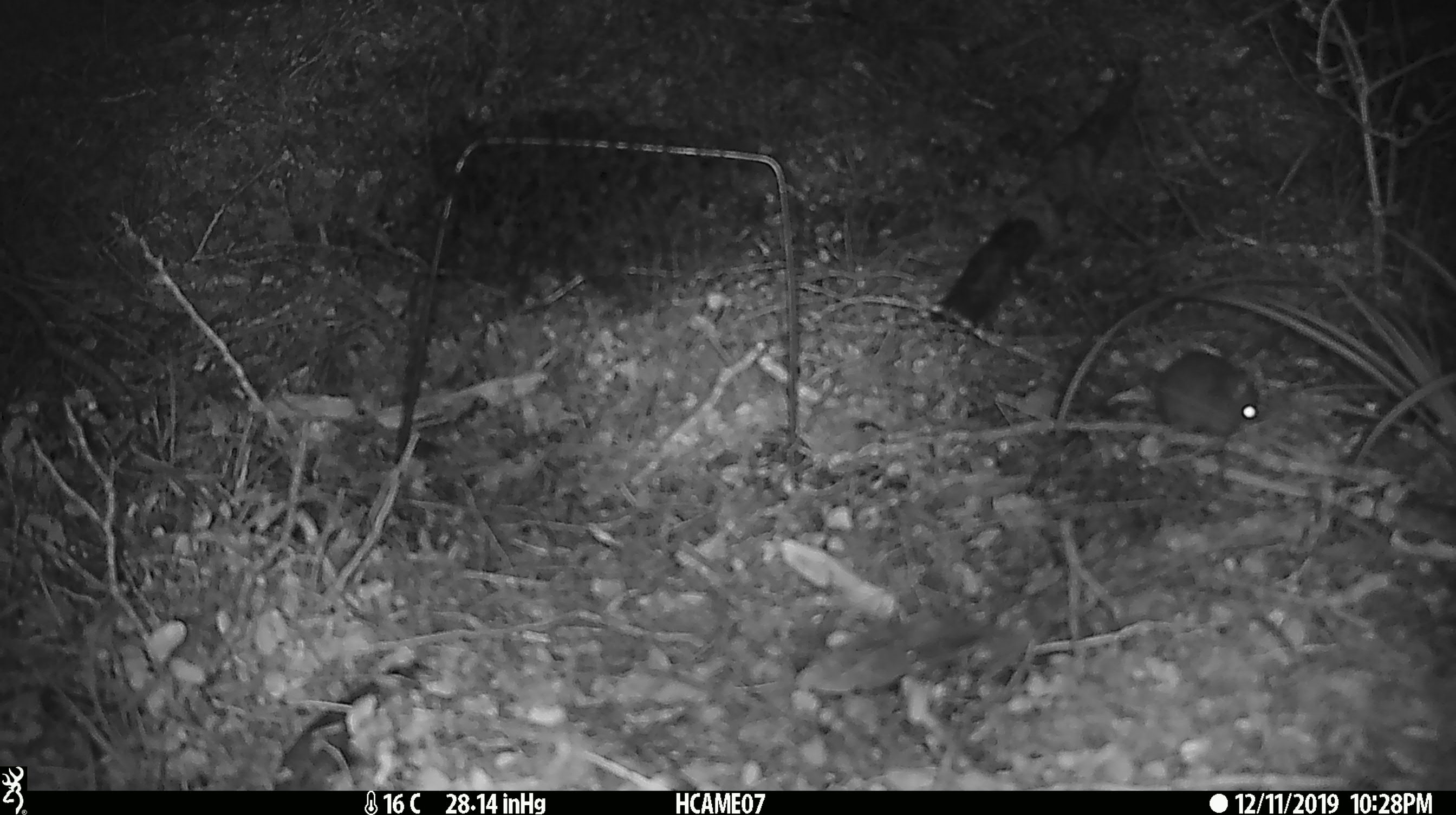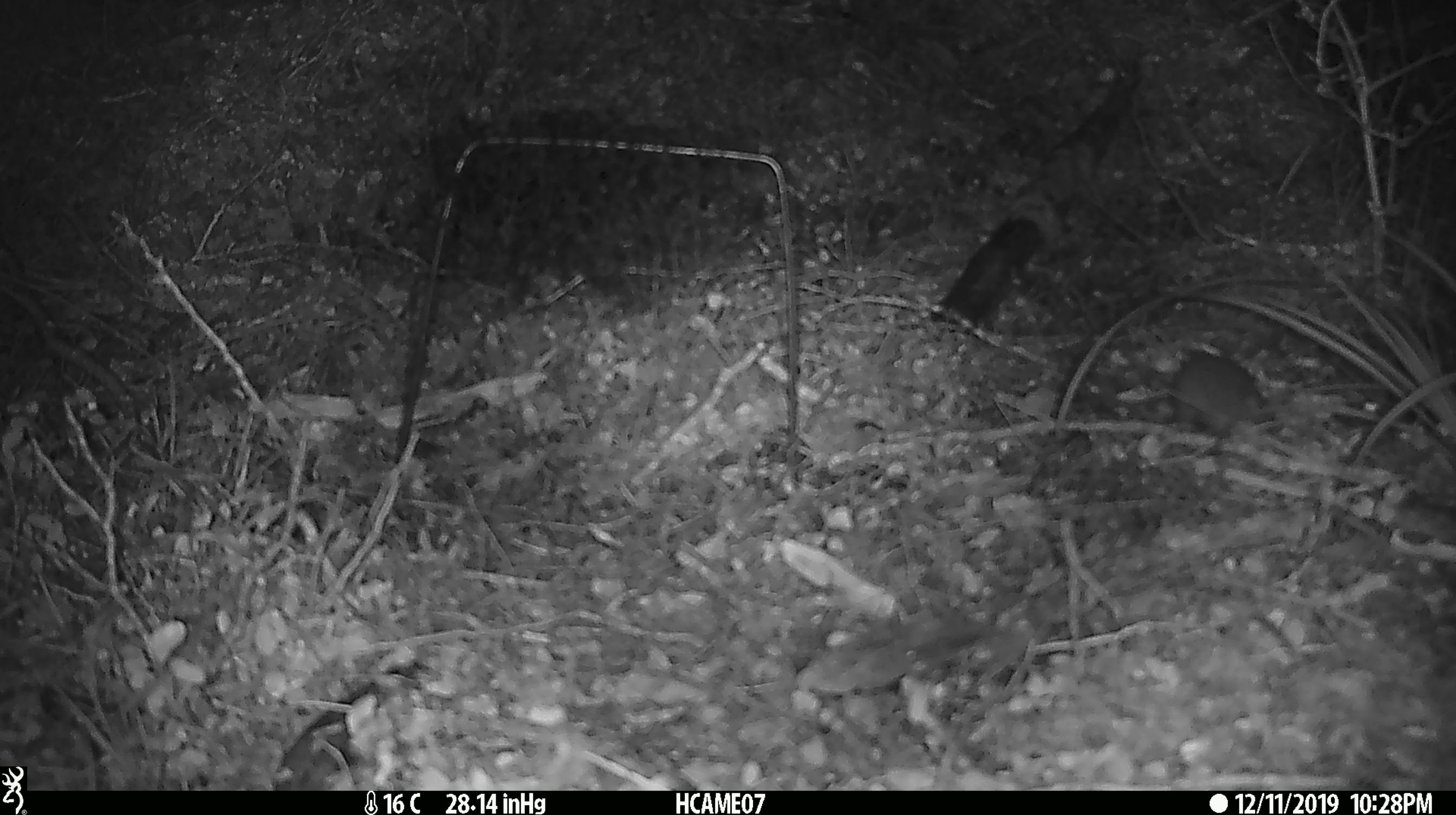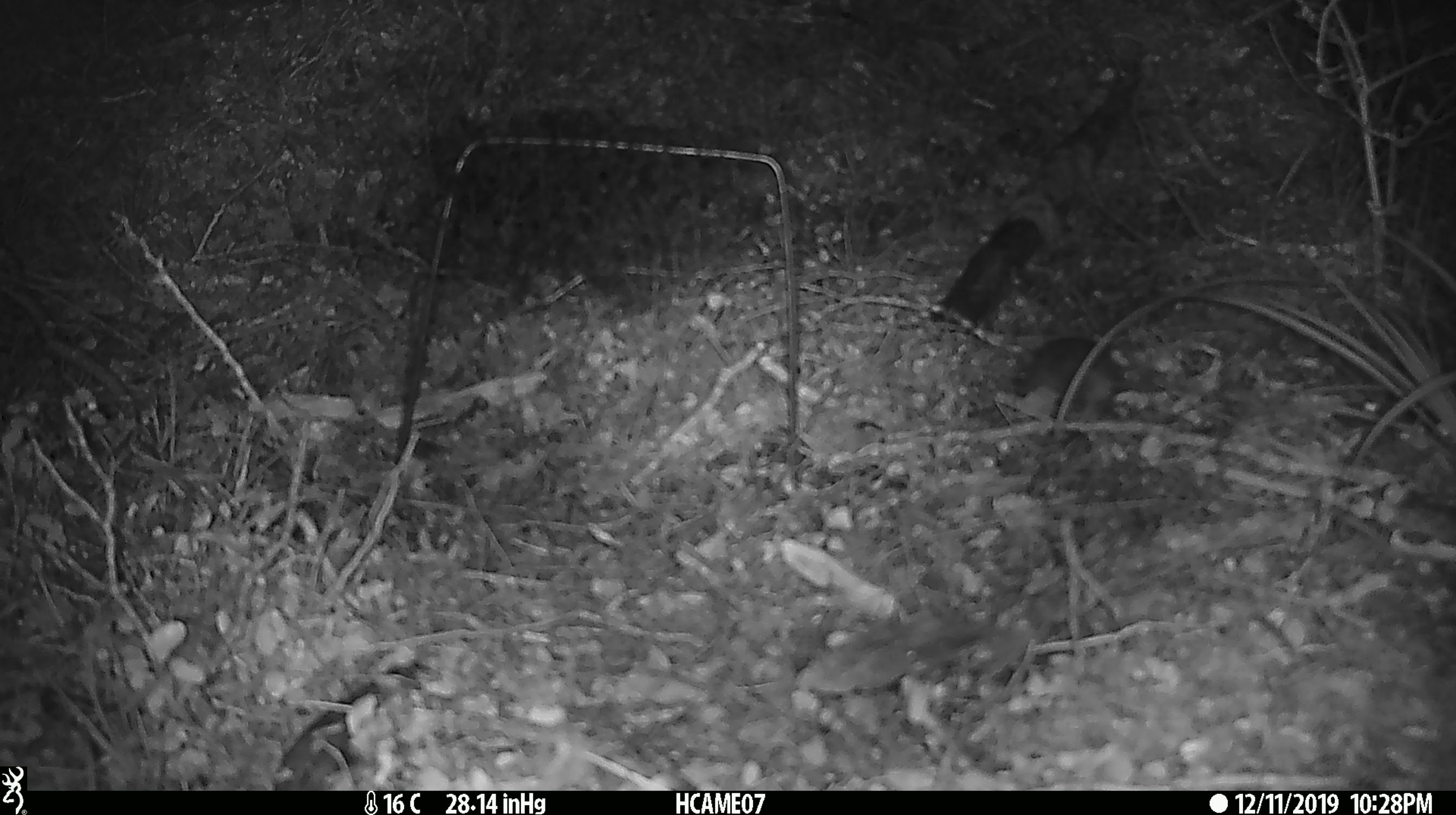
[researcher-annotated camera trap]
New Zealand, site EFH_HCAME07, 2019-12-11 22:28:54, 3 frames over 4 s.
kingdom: Animalia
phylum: Chordata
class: Mammalia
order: Rodentia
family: Muridae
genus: Mus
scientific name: Mus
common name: mouse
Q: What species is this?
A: Mouse (Mus).